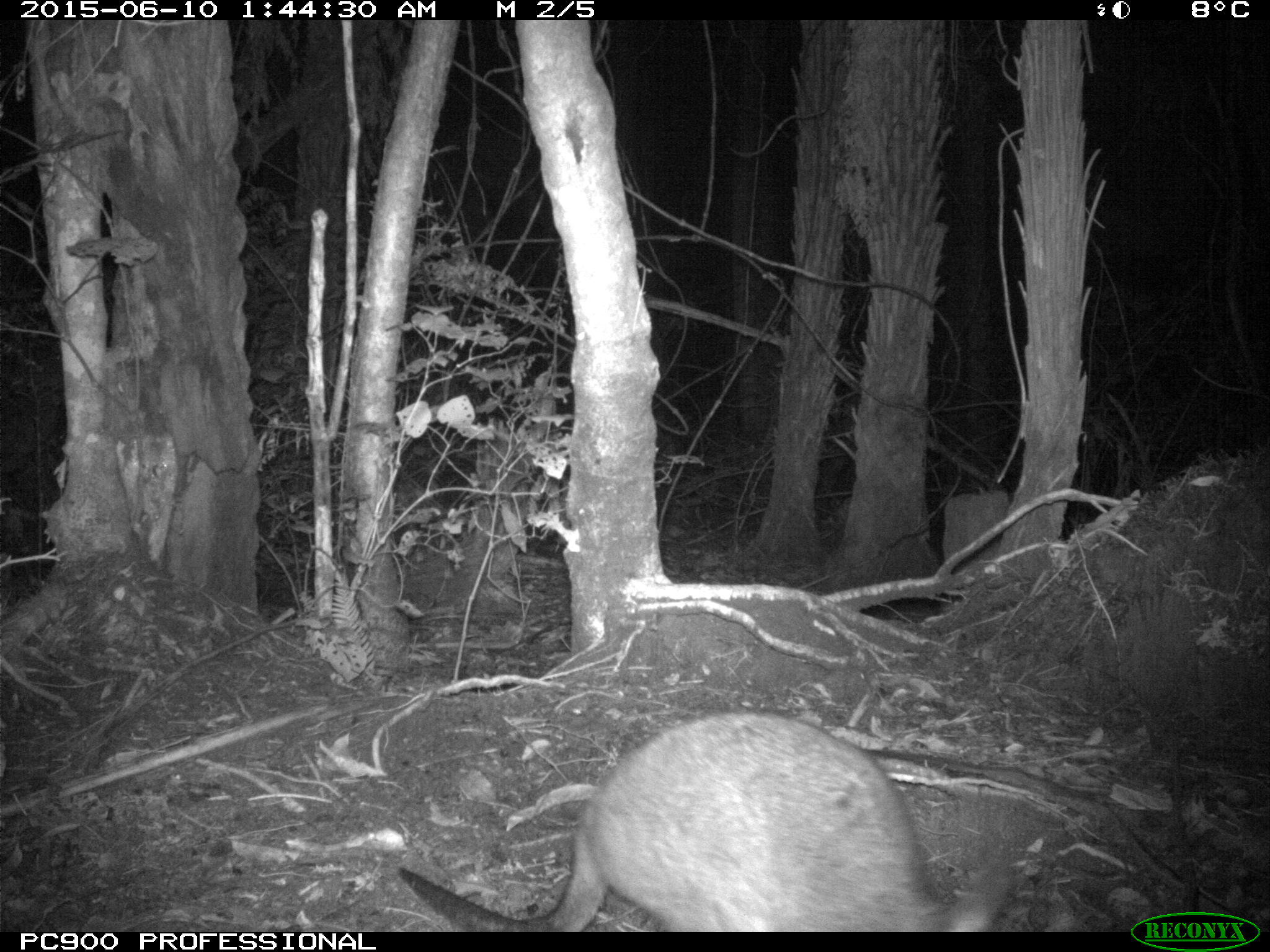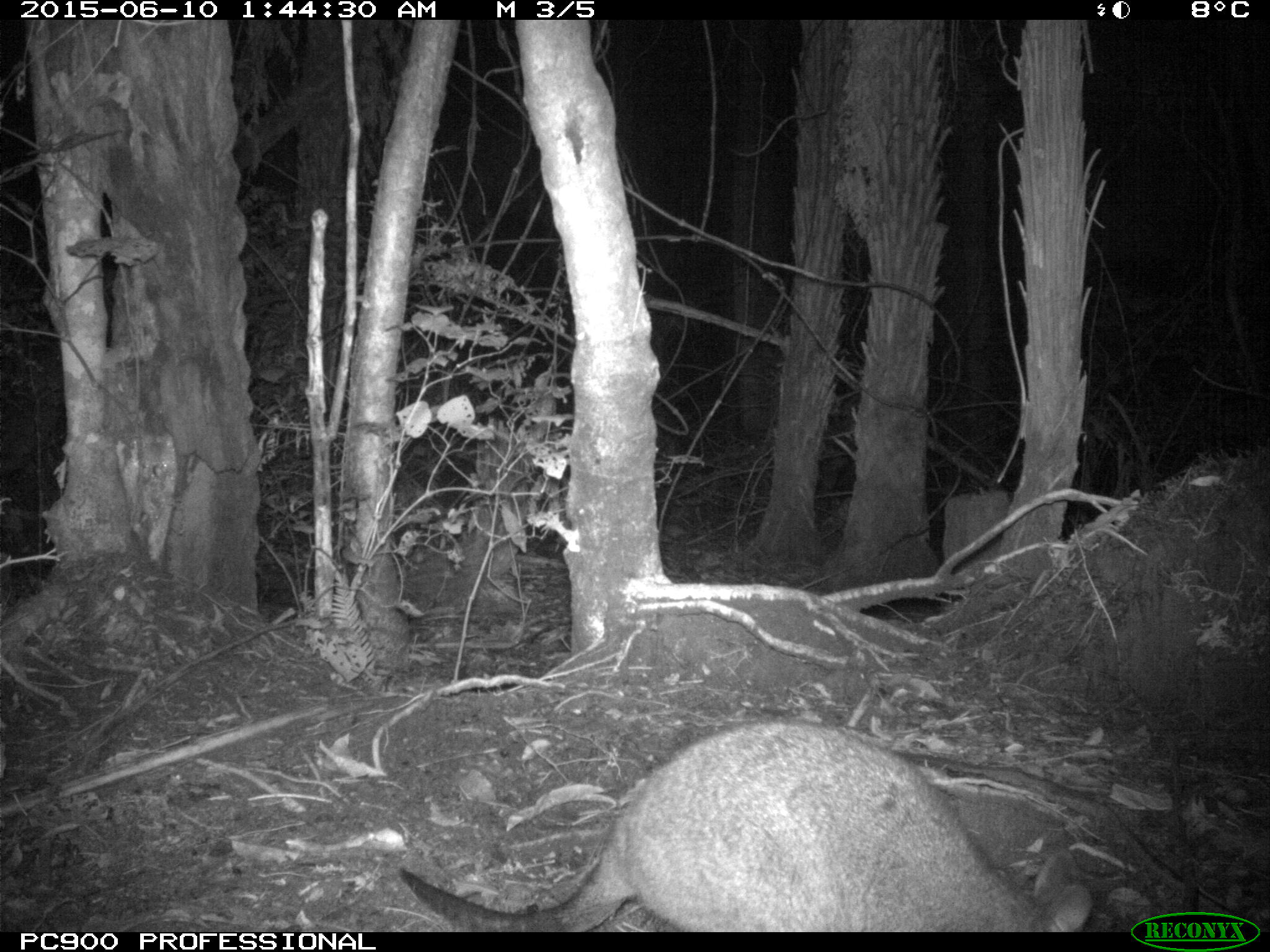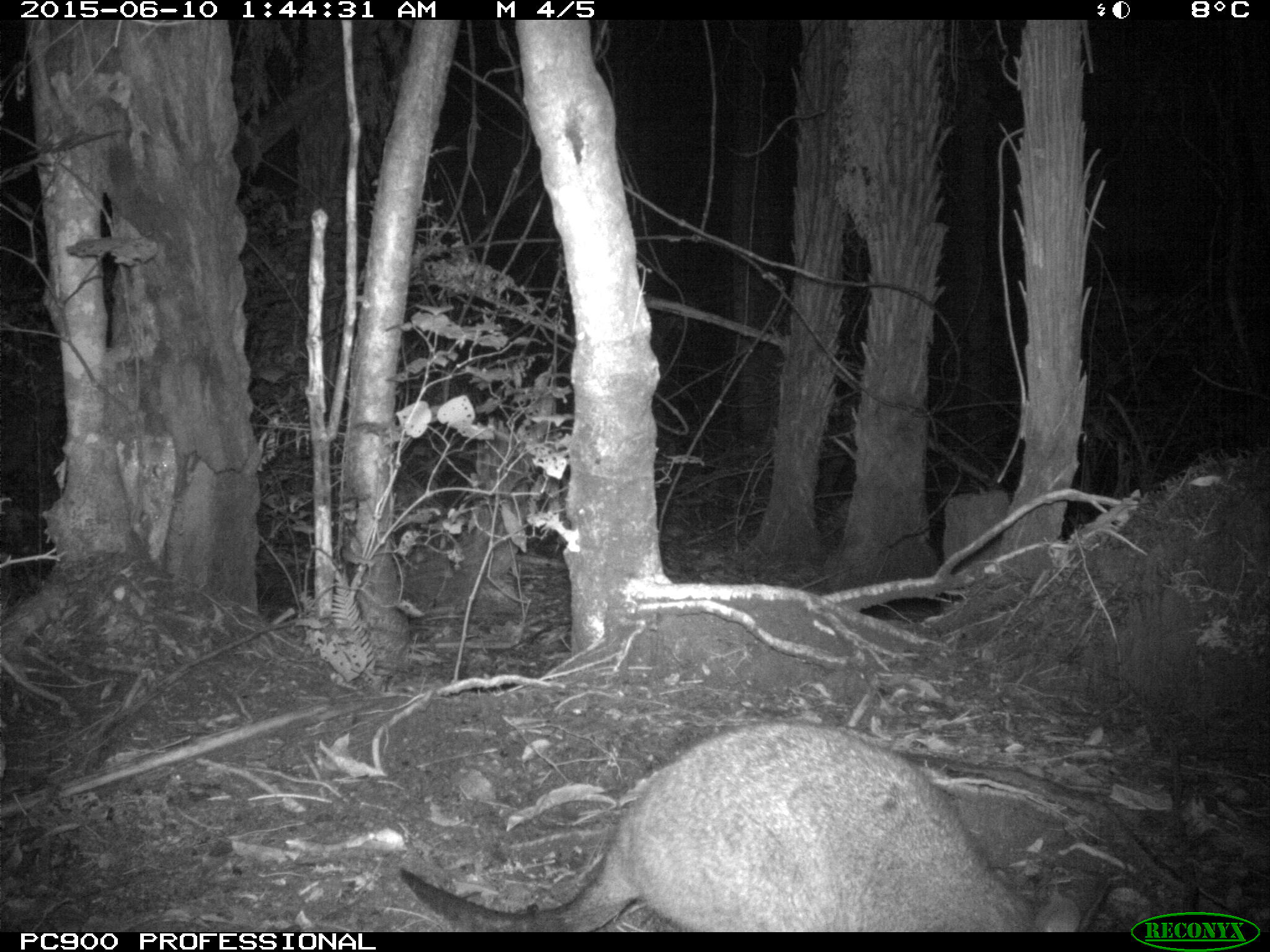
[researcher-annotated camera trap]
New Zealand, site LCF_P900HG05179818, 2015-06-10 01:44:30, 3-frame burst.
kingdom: Animalia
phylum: Chordata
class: Mammalia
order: Diprotodontia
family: Macropodidae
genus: Notamacropus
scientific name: Notamacropus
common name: wallaby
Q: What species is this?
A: Wallaby (Notamacropus).